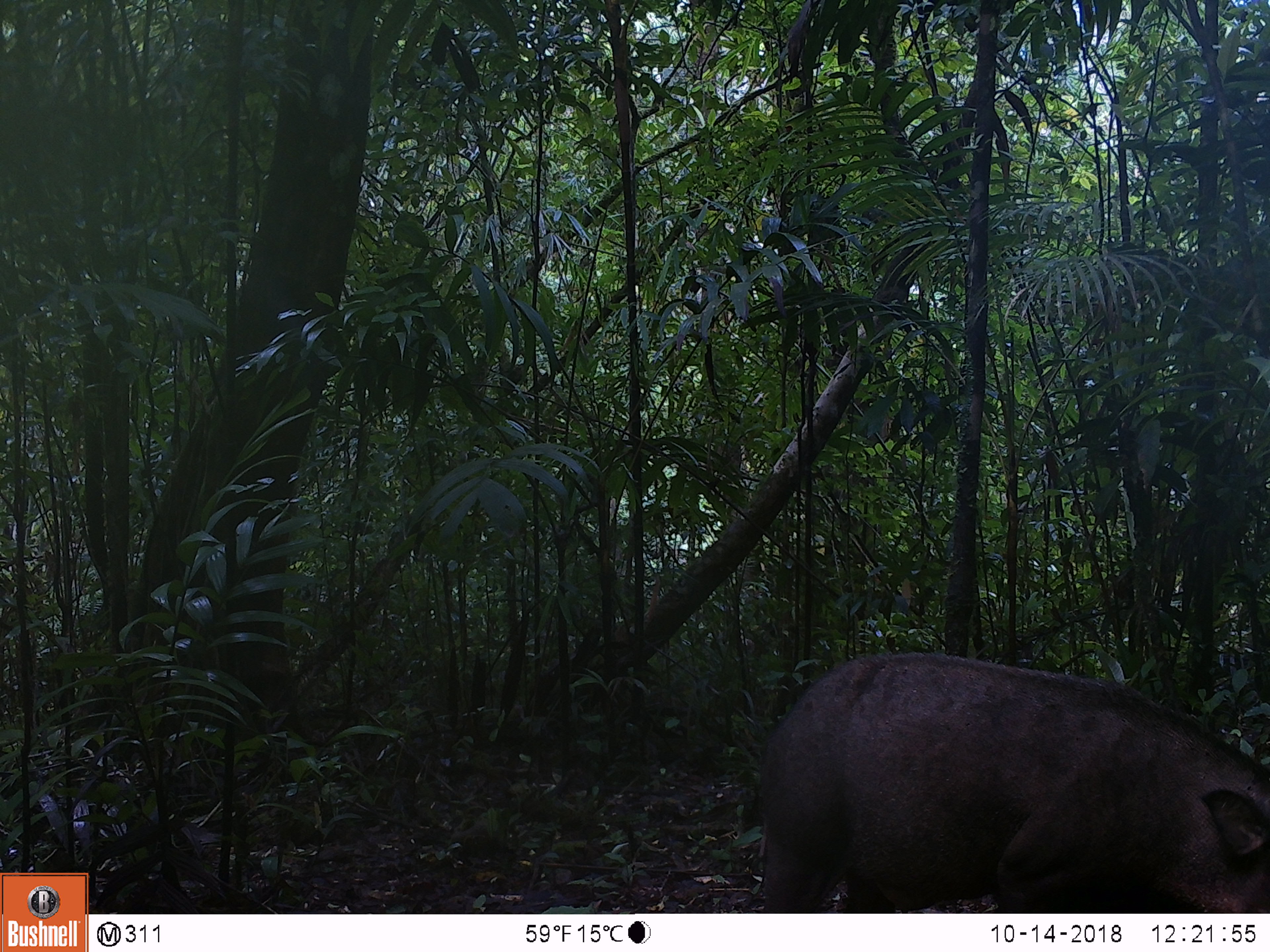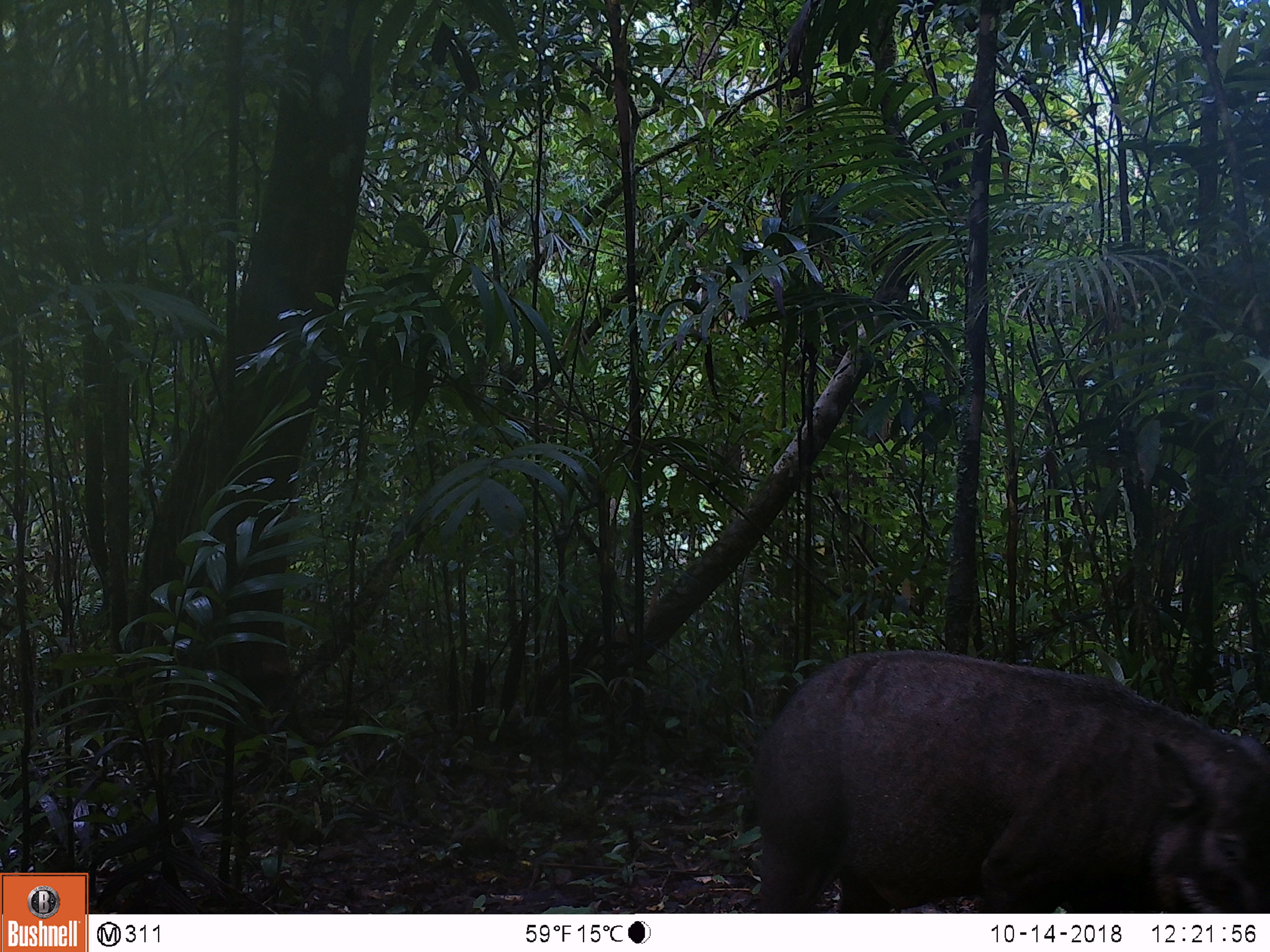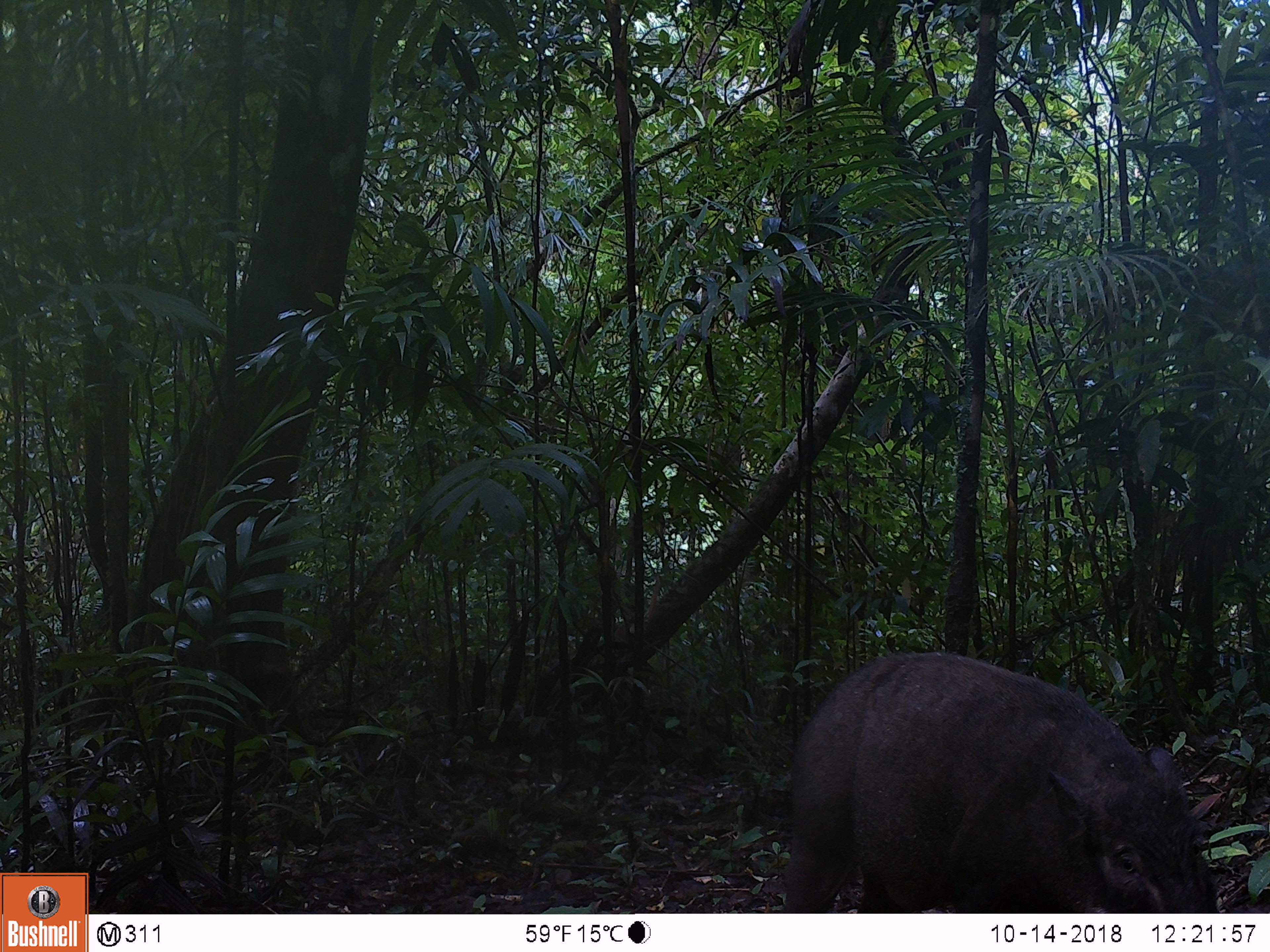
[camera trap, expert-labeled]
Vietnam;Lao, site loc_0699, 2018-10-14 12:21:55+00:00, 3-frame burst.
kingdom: Animalia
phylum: Chordata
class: Mammalia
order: Artiodactyla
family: Suidae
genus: Sus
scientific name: Sus scrofa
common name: eurasian wild pig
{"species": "eurasian wild pig (Sus scrofa)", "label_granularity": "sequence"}